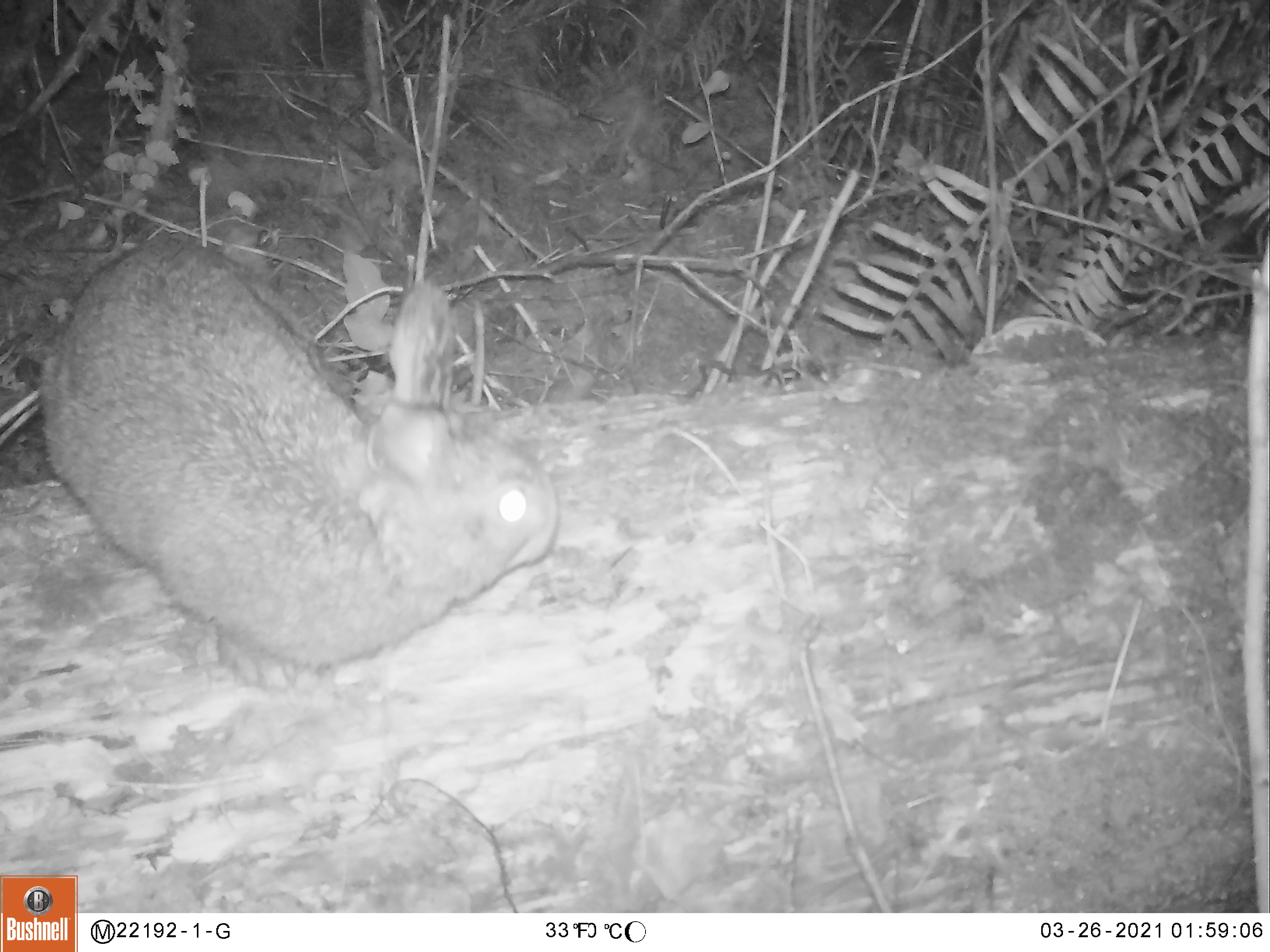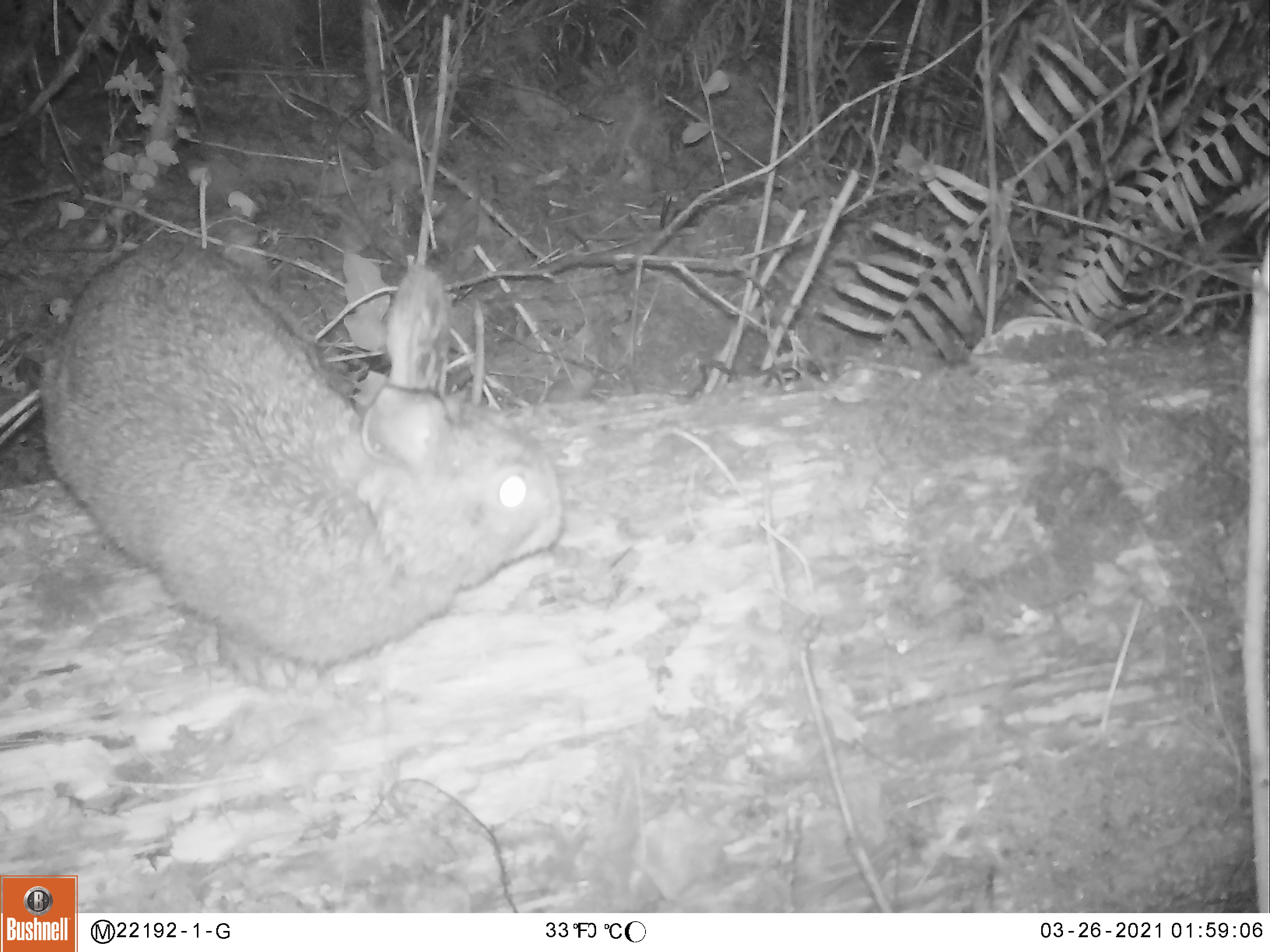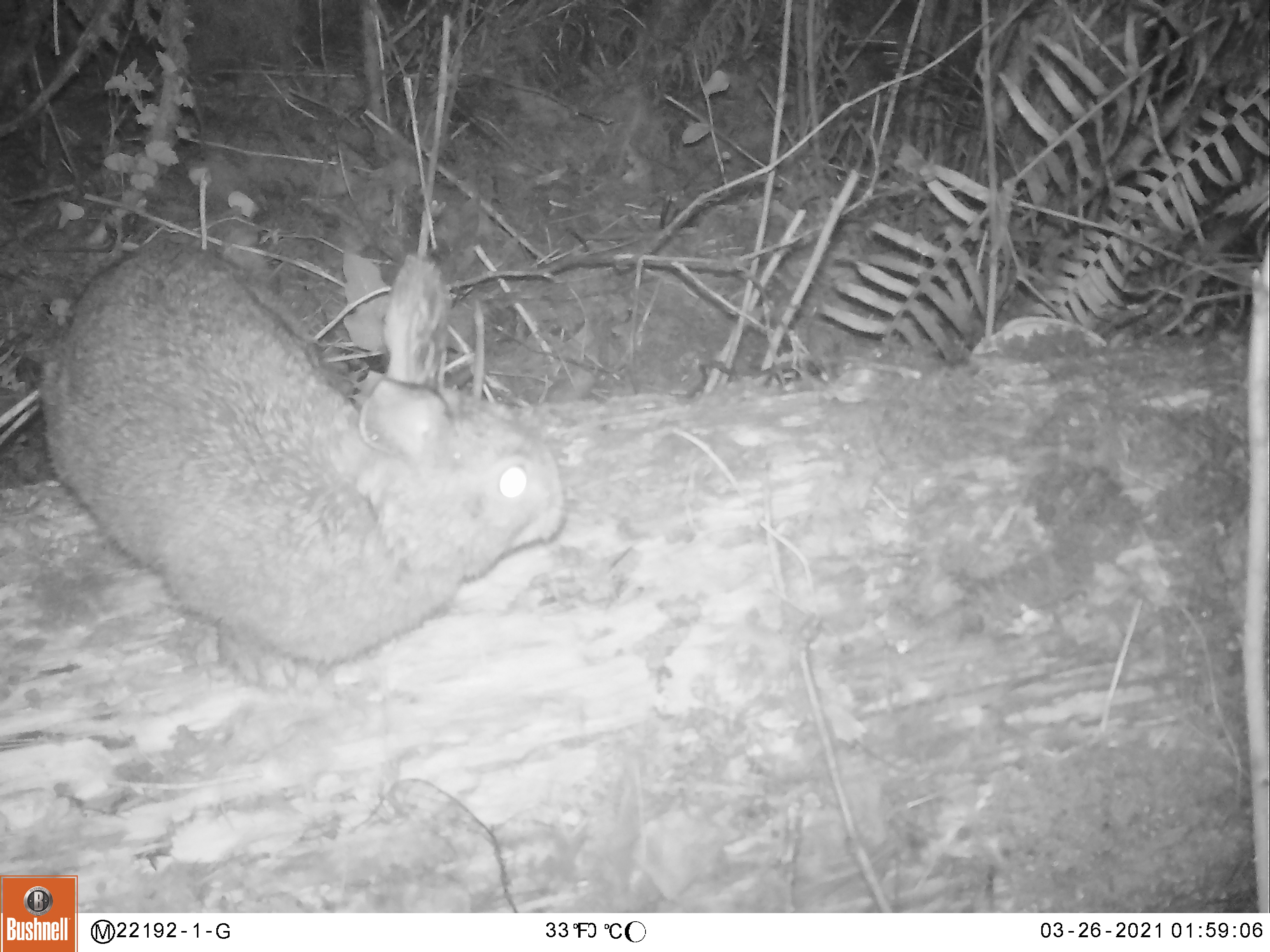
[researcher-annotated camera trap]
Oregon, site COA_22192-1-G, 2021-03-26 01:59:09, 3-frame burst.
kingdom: Animalia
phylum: Chordata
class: Mammalia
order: Lagomorpha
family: Leporidae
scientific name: Leporidae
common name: hares and rabbits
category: leporidae family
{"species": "leporidae family (hares and rabbits) (Leporidae)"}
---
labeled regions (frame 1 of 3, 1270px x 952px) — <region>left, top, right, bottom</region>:
leporidae family: <region>33, 237, 565, 703</region>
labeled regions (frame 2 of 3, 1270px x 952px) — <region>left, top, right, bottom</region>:
leporidae family: <region>38, 236, 570, 699</region>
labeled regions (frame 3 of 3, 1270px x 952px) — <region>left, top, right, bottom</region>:
leporidae family: <region>40, 229, 570, 702</region>